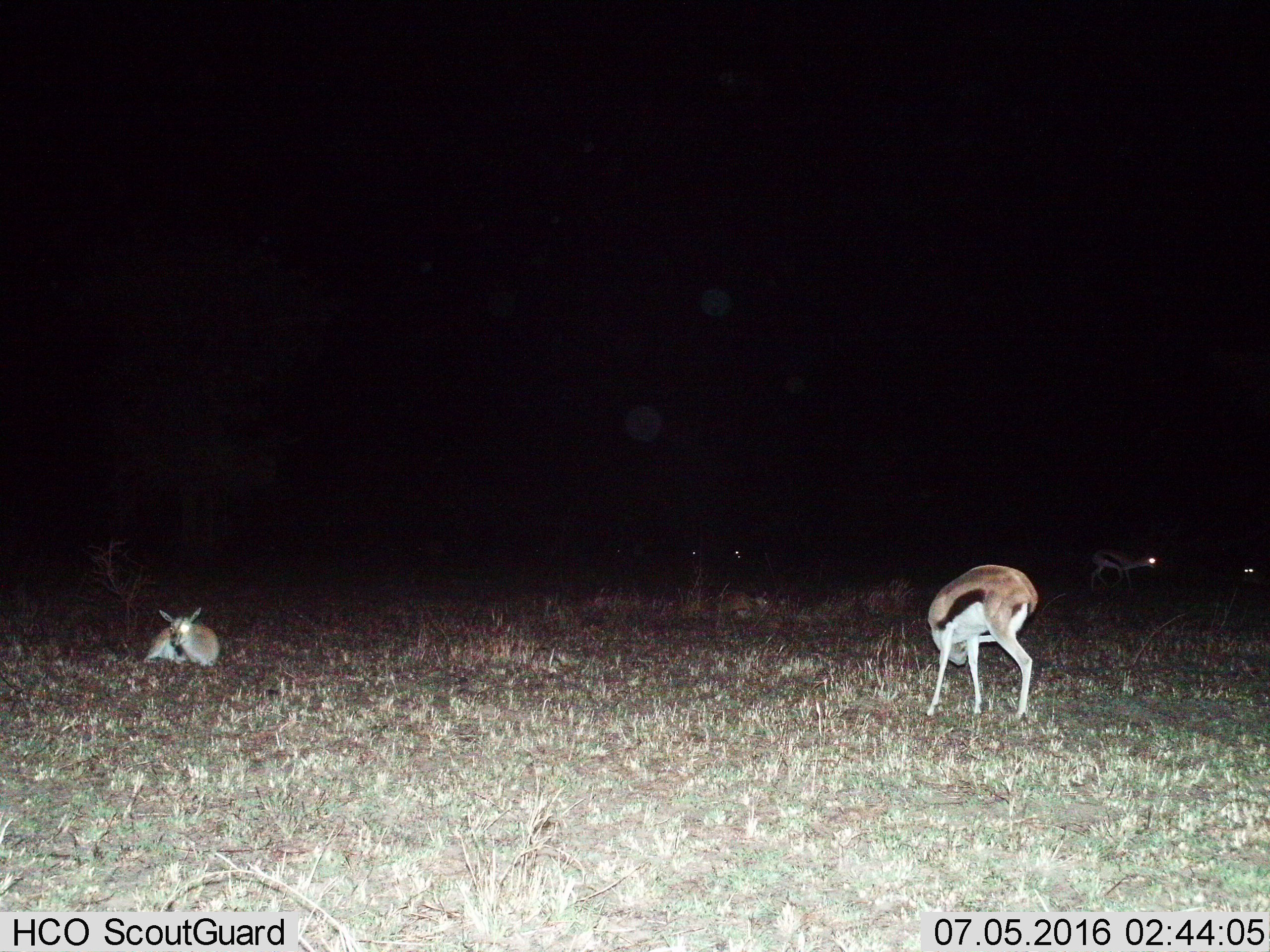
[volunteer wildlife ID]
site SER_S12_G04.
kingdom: Animalia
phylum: Chordata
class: Mammalia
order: Artiodactyla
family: Bovidae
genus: Eudorcas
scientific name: Eudorcas thomsonii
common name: thomson's gazelle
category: gazellethomsons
Gazellethomsons (thomson's gazelle) (Eudorcas thomsonii), count 3. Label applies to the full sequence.